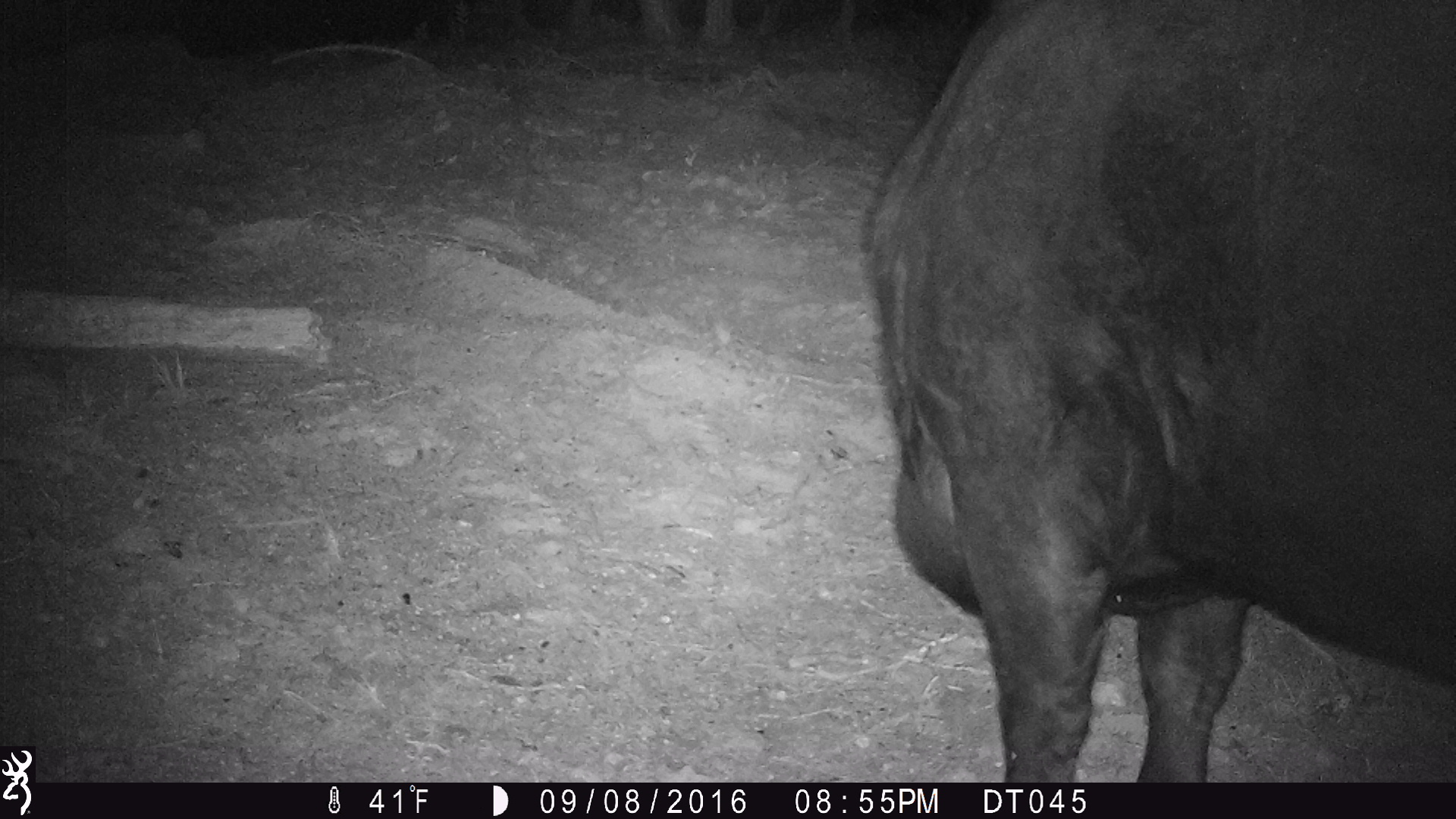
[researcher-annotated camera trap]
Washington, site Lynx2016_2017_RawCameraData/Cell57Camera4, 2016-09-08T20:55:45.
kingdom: Animalia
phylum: Chordata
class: Mammalia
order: Artiodactyla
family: Bovidae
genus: Bos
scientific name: Bos taurus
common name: domestic cattle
Domestic cattle (Bos taurus). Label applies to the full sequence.